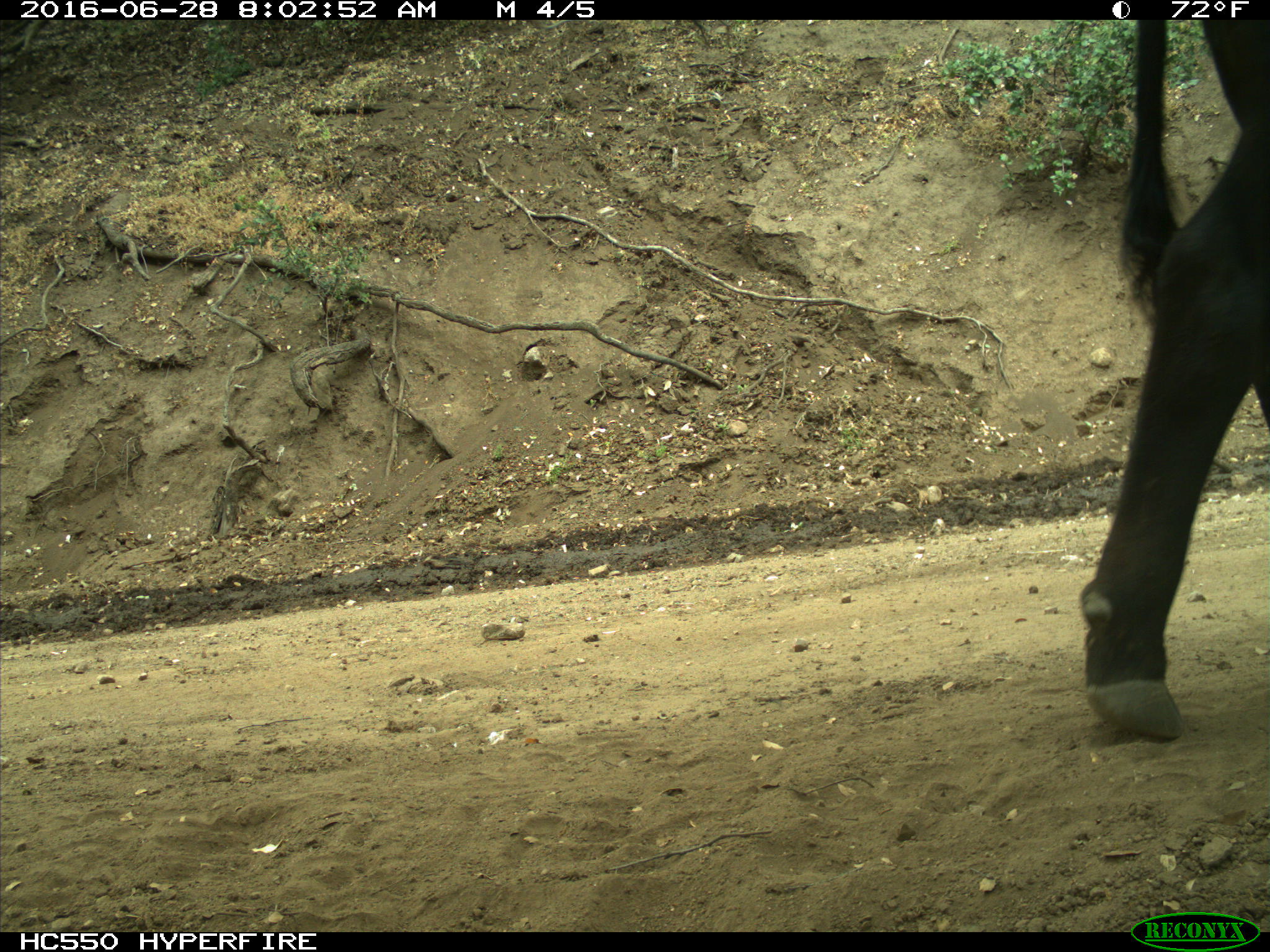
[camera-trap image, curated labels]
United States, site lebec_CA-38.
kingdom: Animalia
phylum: Chordata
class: Mammalia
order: Artiodactyla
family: Bovidae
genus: Bos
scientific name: Bos taurus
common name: domestic cow